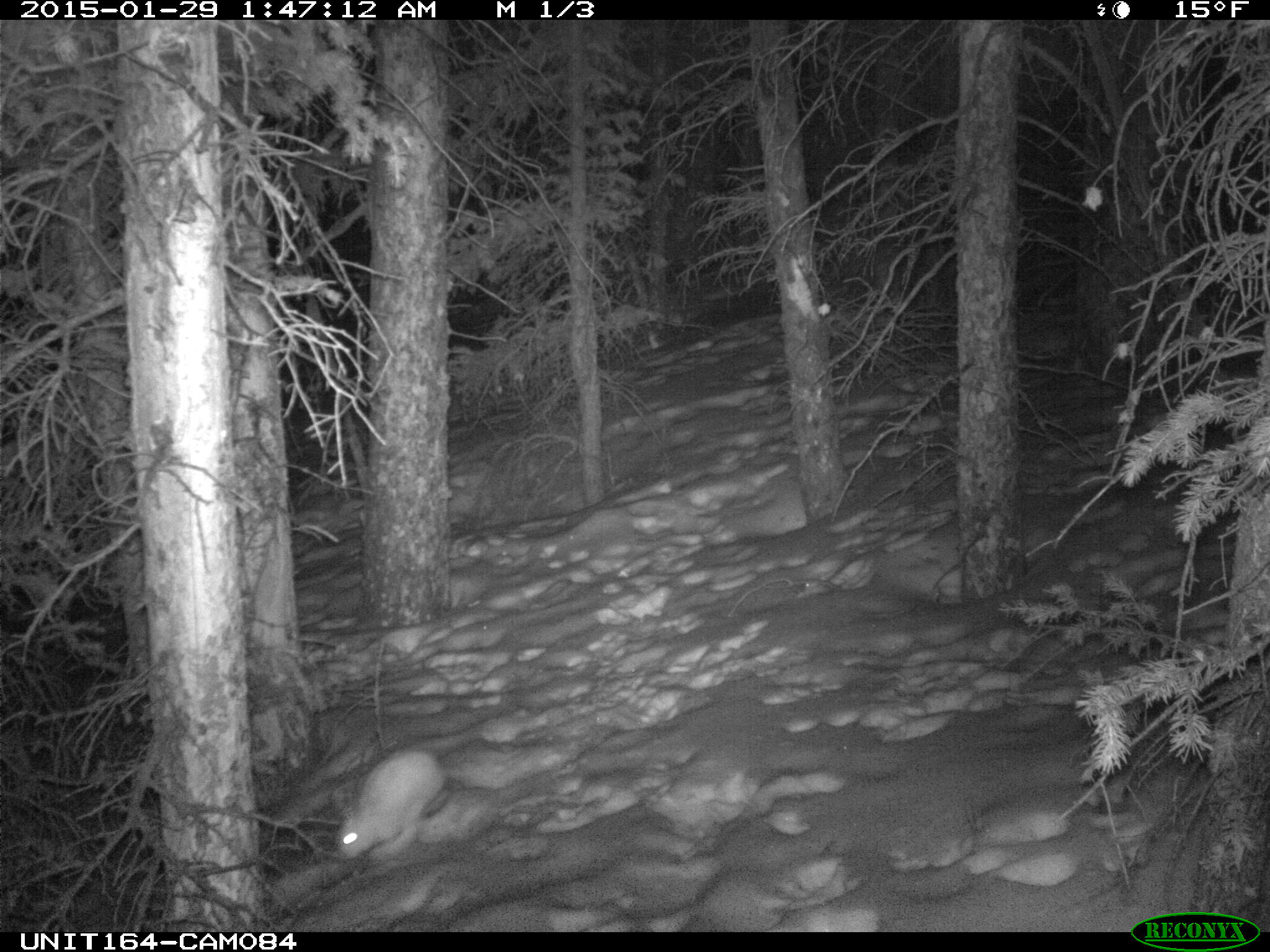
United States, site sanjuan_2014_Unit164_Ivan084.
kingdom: Animalia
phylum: Chordata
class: Mammalia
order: Lagomorpha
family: Leporidae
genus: Lepus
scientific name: Lepus americanus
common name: snowshoe hare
Lepus americanus (snowshoe hare).